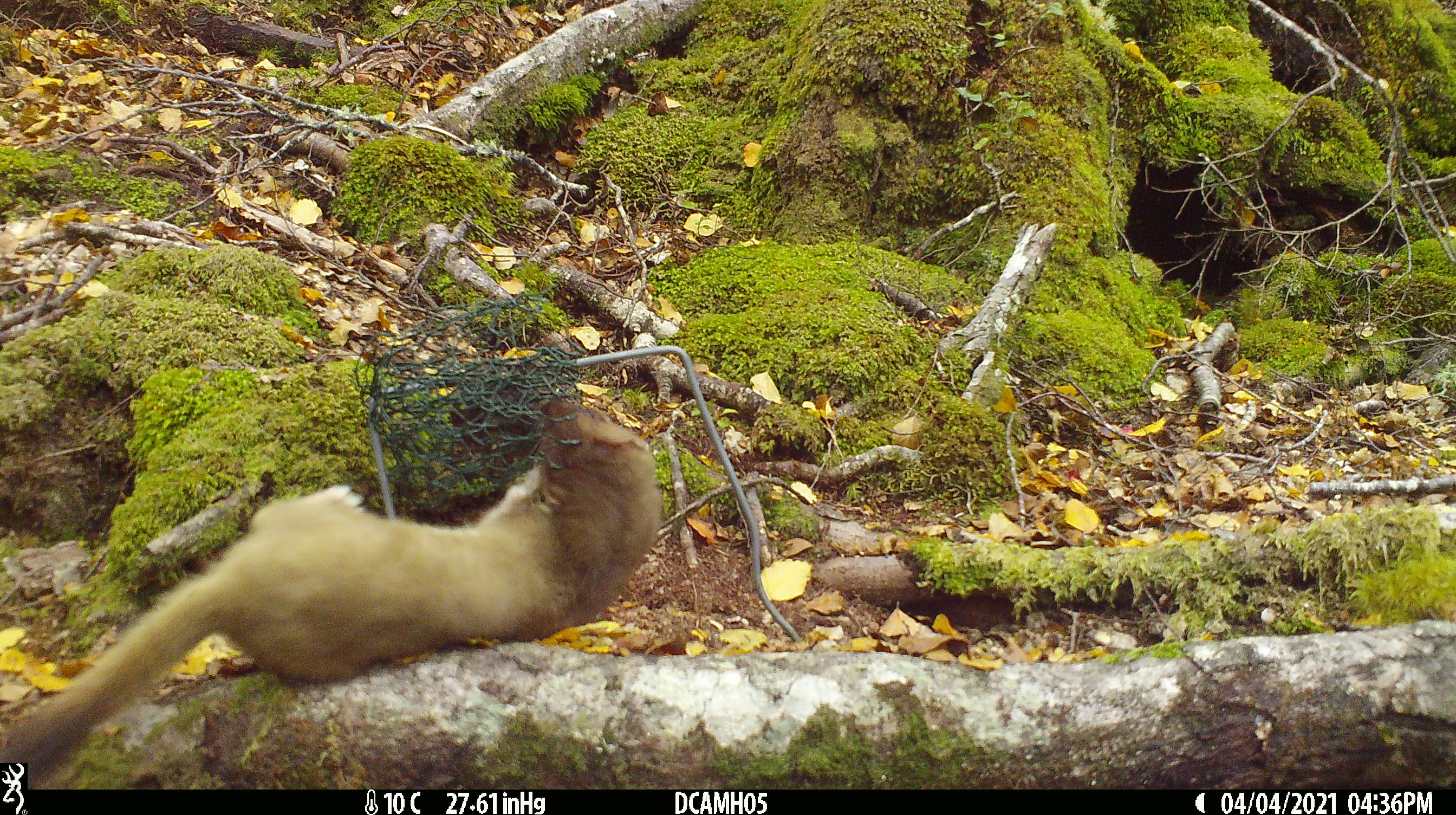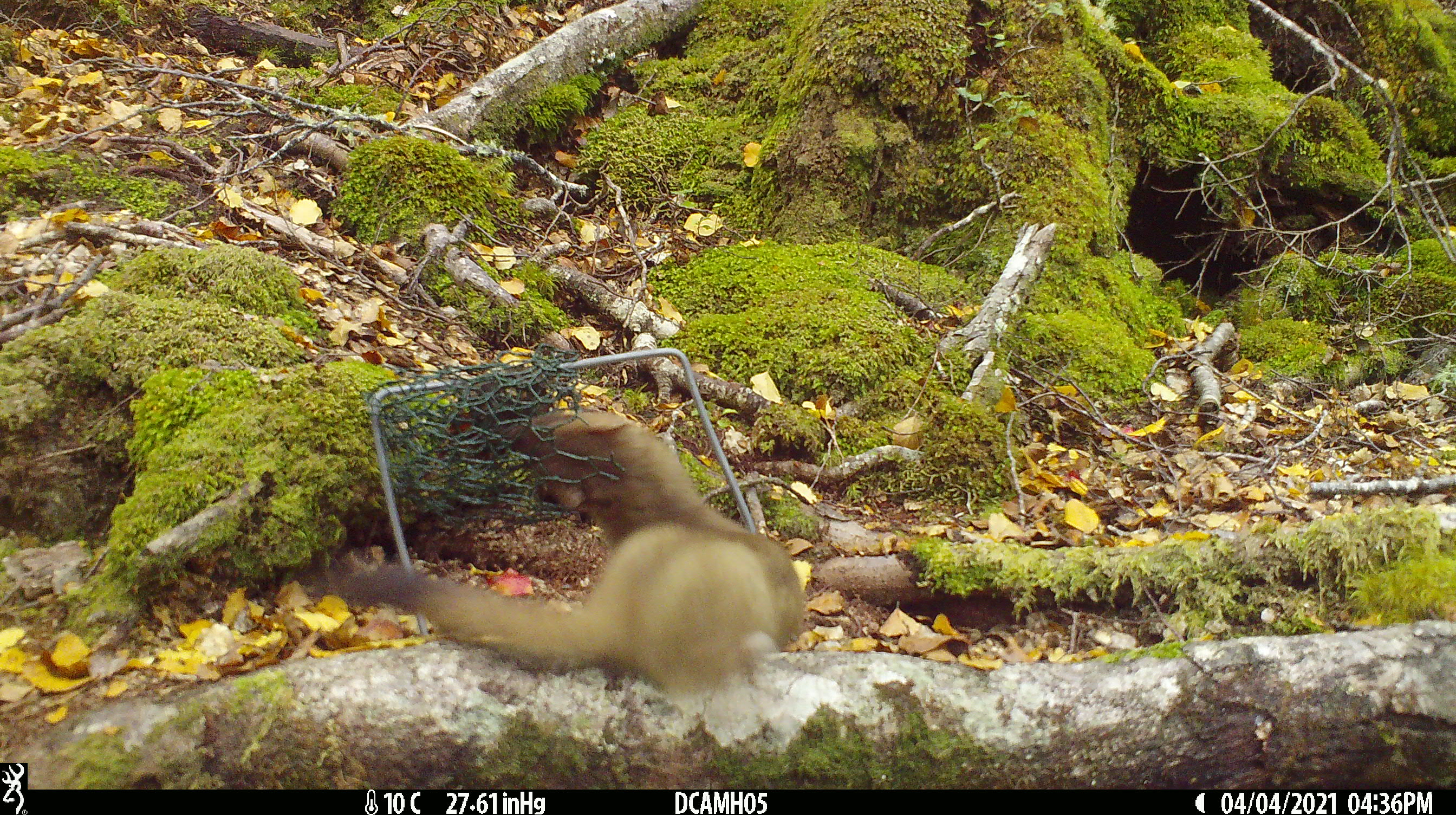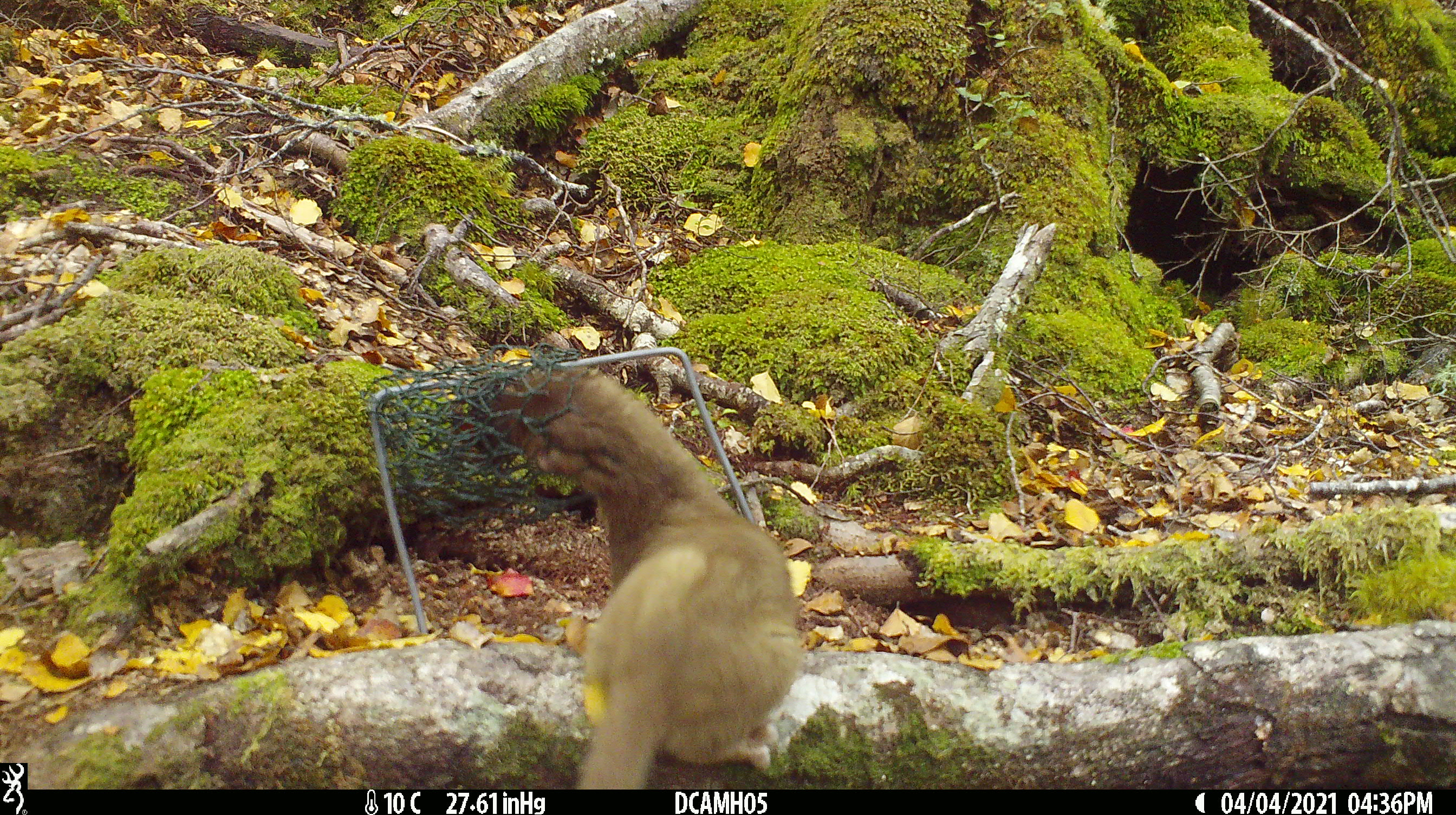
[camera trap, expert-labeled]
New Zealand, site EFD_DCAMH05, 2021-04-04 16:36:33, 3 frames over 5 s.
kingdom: Animalia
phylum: Chordata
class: Mammalia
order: Carnivora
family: Mustelidae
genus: Mustela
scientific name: Mustela erminea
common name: stoat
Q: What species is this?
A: Stoat (Mustela erminea).